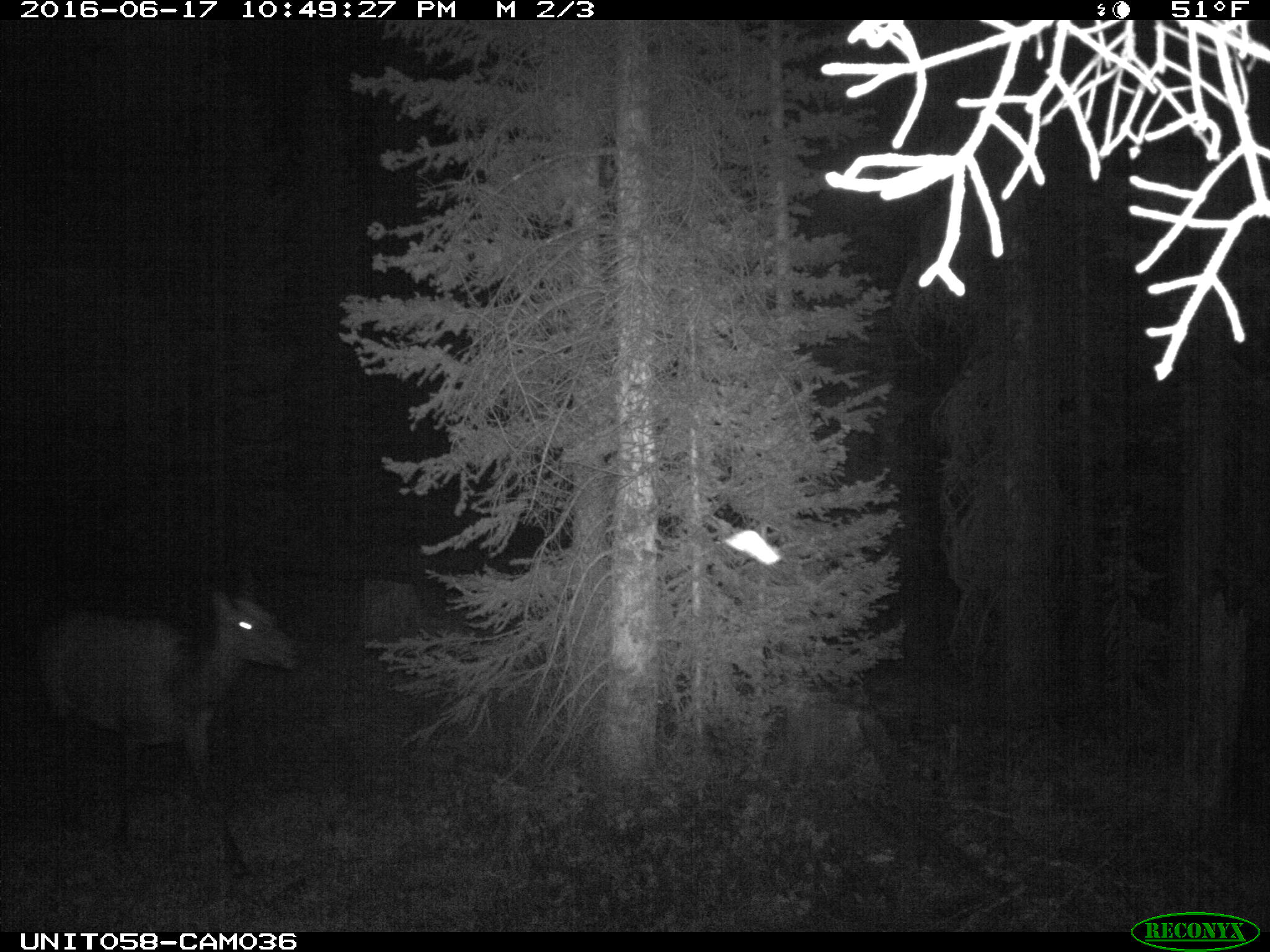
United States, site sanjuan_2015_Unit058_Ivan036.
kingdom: Animalia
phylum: Chordata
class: Mammalia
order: Artiodactyla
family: Cervidae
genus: Cervus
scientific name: Cervus elaphus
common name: red deer